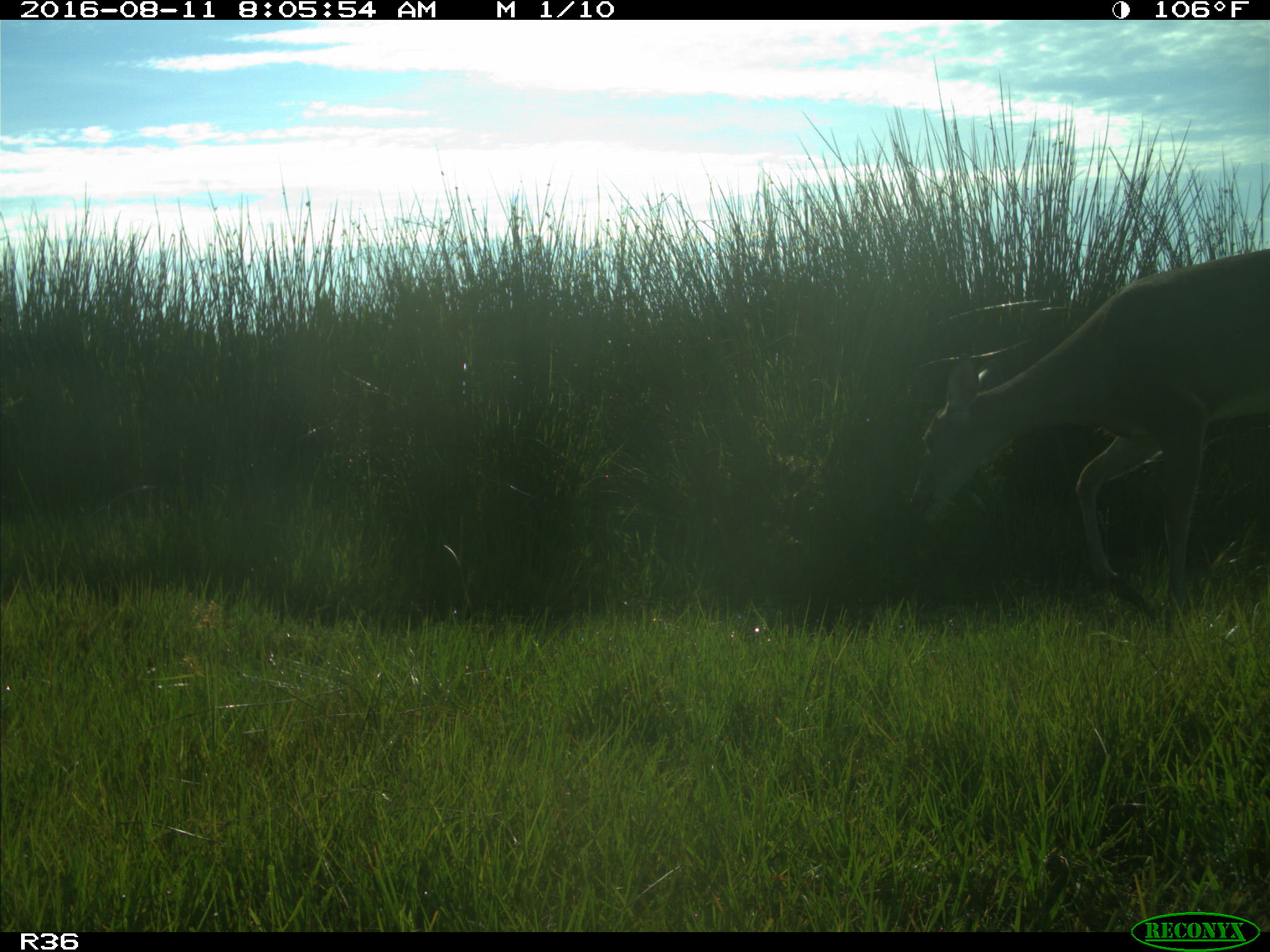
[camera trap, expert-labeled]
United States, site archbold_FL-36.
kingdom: Animalia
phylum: Chordata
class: Mammalia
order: Artiodactyla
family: Cervidae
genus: Odocoileus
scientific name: Odocoileus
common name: deer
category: unidentified deer